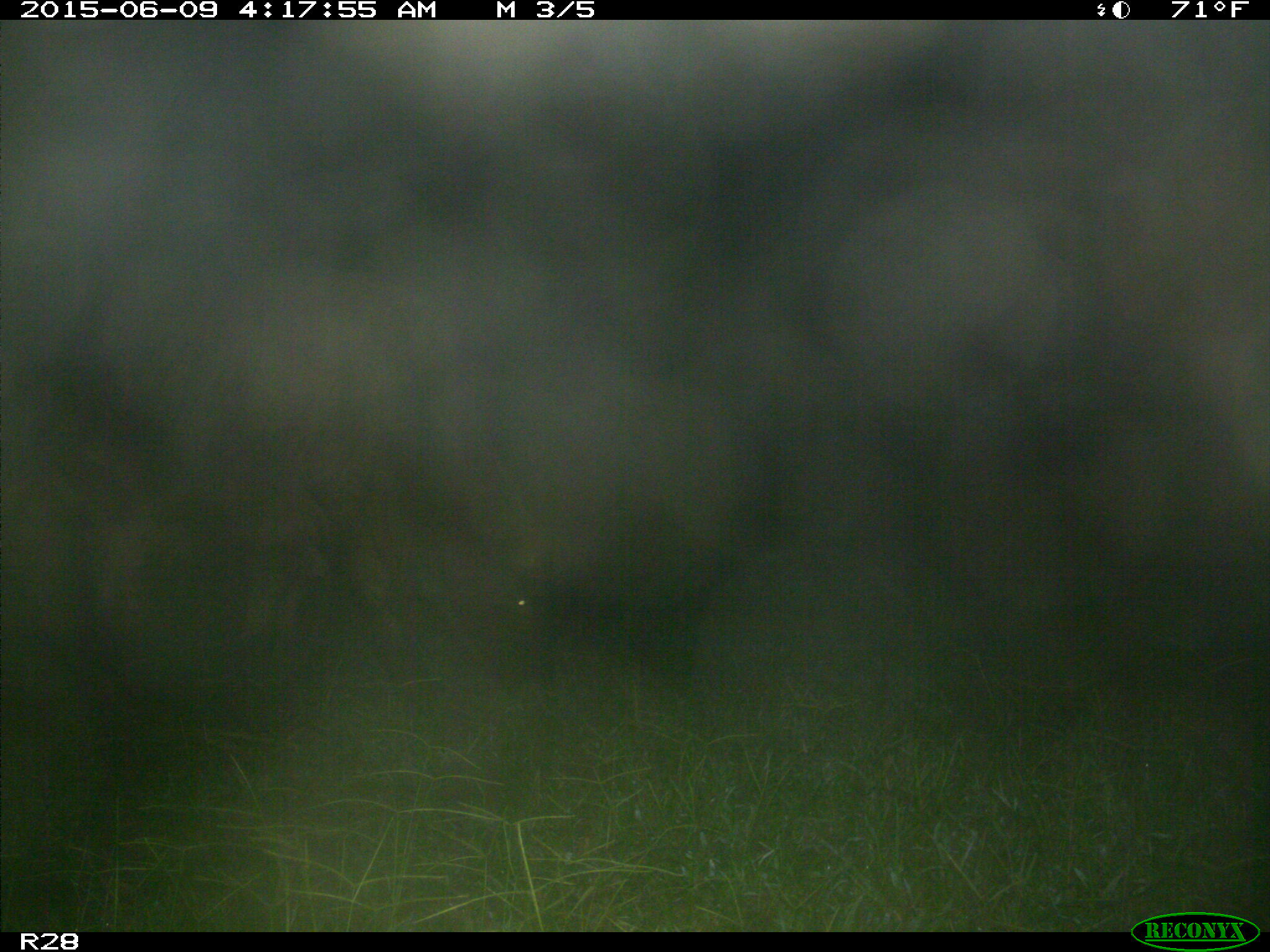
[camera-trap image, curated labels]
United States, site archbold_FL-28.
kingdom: Animalia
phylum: Chordata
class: Mammalia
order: Artiodactyla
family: Bovidae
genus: Bos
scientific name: Bos taurus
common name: domestic cow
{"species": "Bos taurus (domestic cow)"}